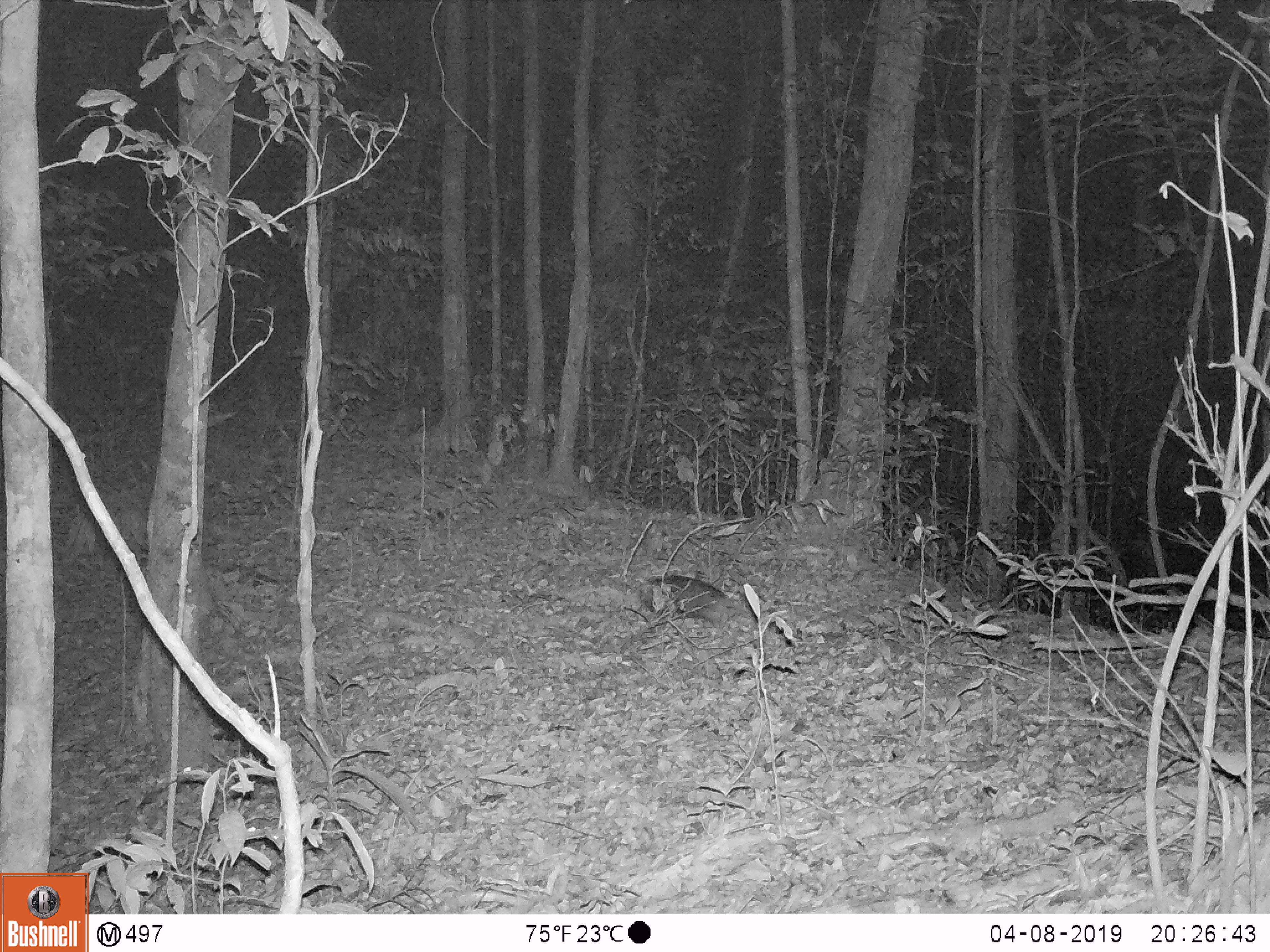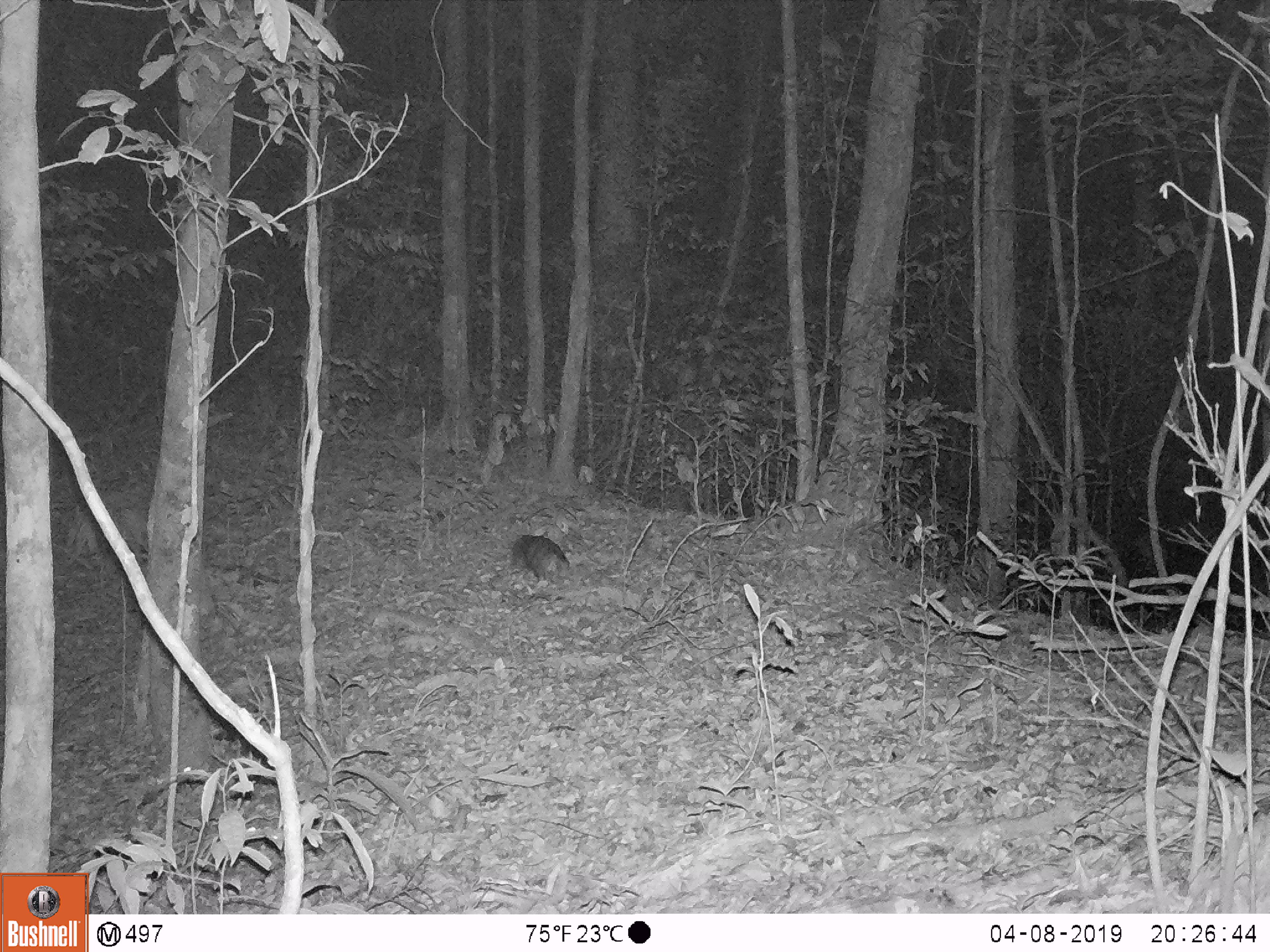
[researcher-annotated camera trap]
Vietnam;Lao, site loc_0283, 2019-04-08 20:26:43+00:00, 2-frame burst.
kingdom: Animalia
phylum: Chordata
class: Mammalia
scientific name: Mammalia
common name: mammal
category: unidentified small mammal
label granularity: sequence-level